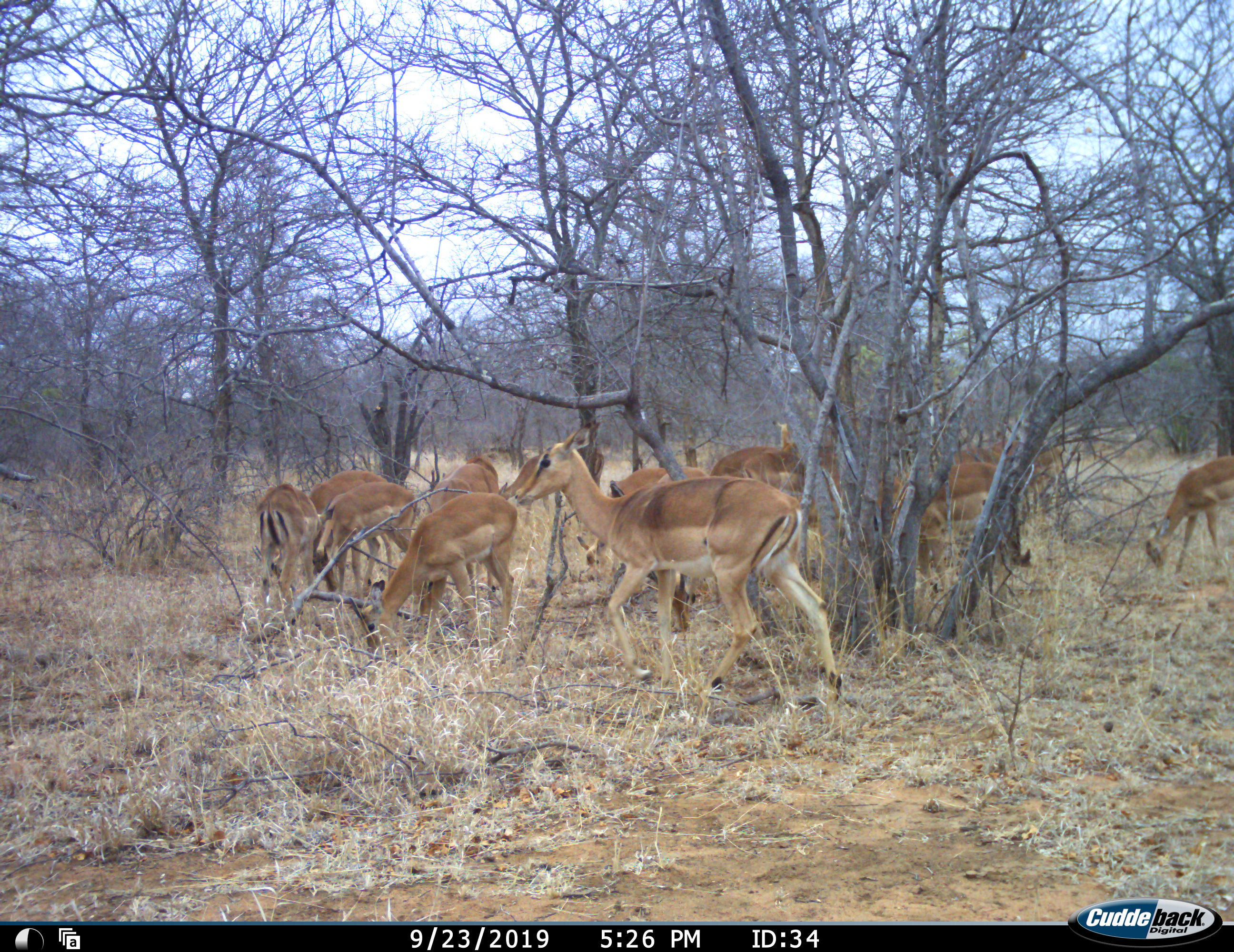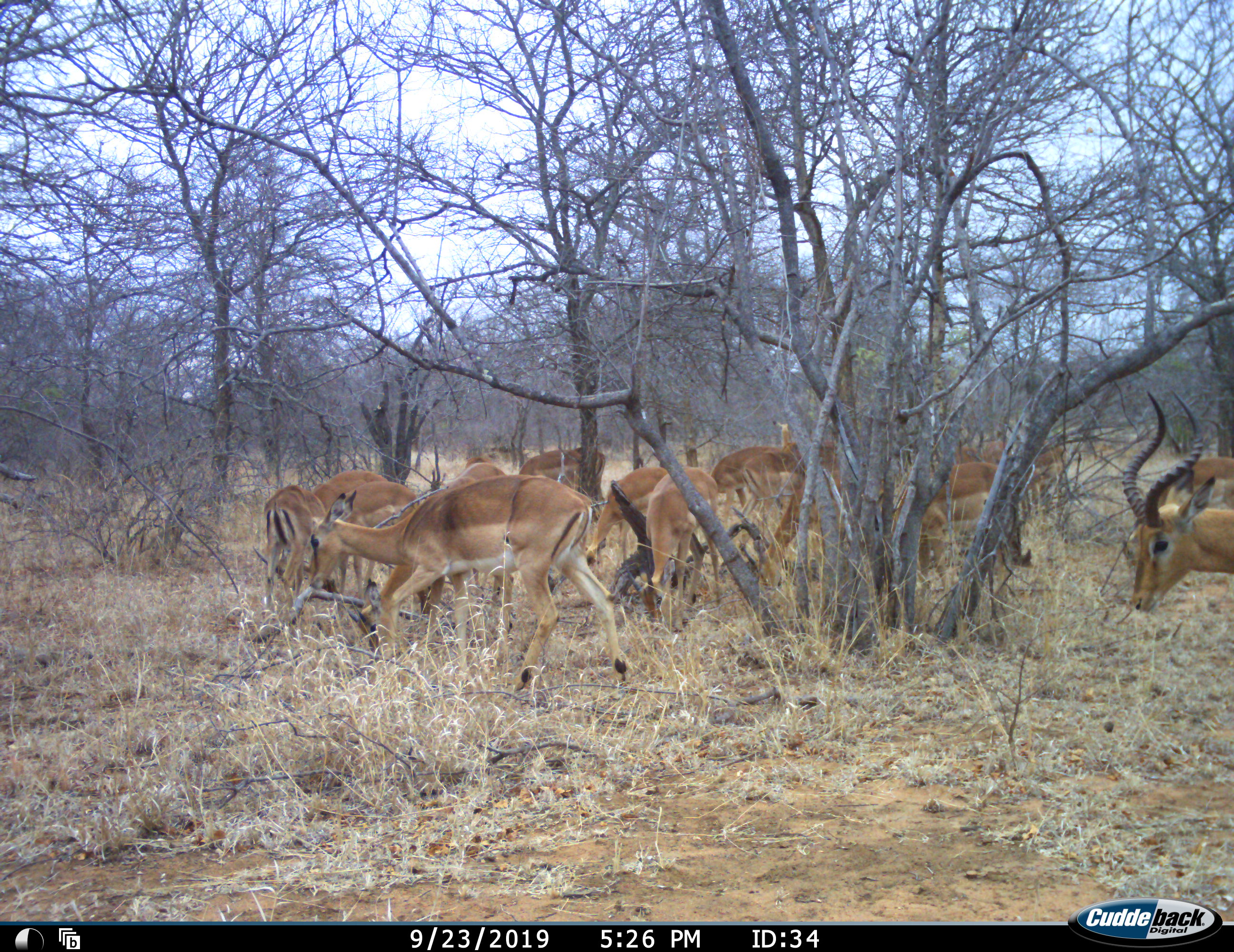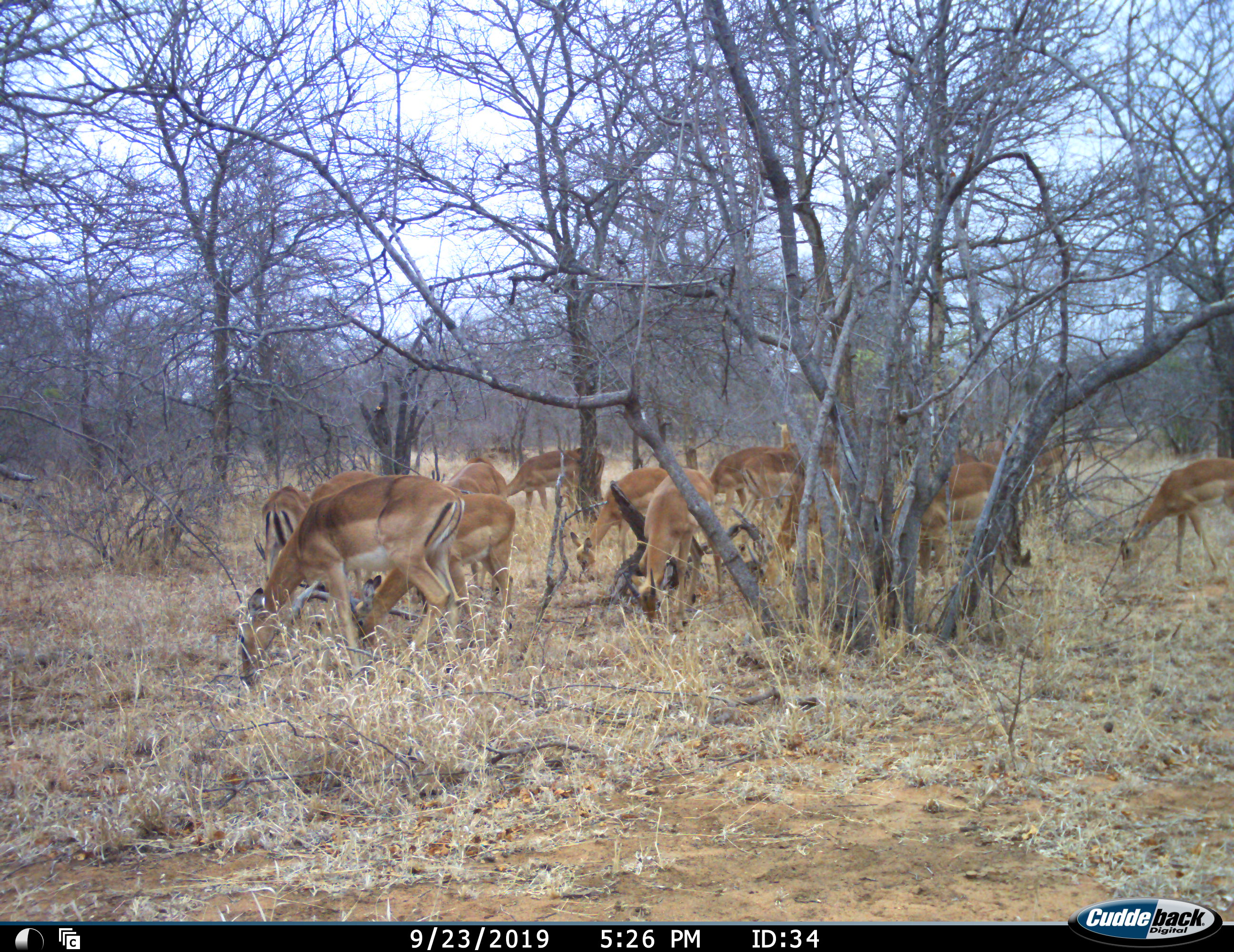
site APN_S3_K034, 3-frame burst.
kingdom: Animalia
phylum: Chordata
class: Mammalia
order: Artiodactyla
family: Bovidae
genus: Aepyceros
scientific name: Aepyceros melampus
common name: impala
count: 11-50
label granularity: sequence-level